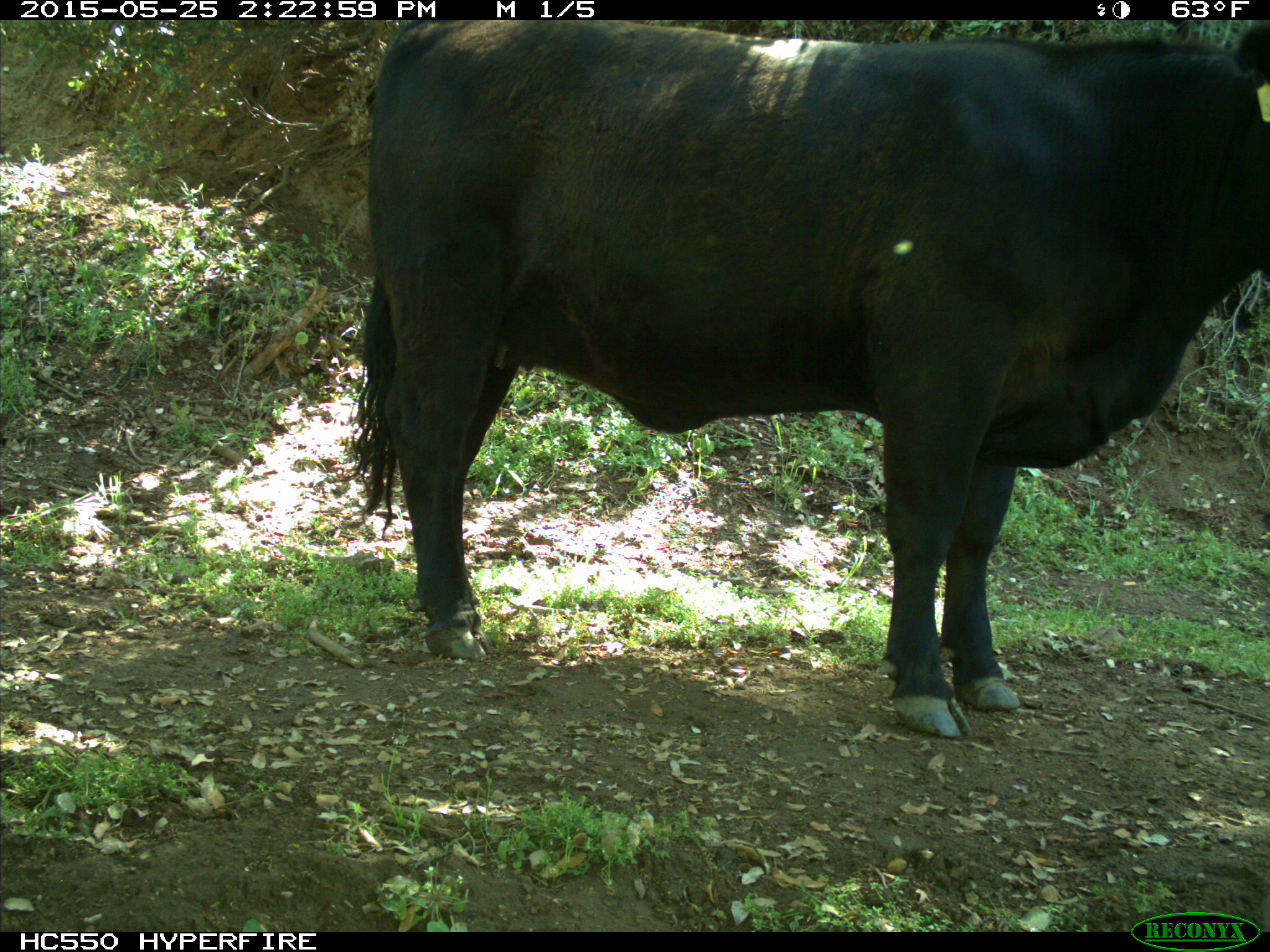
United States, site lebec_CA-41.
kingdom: Animalia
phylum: Chordata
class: Mammalia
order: Artiodactyla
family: Bovidae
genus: Bos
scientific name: Bos taurus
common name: domestic cow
Bos taurus (domestic cow).